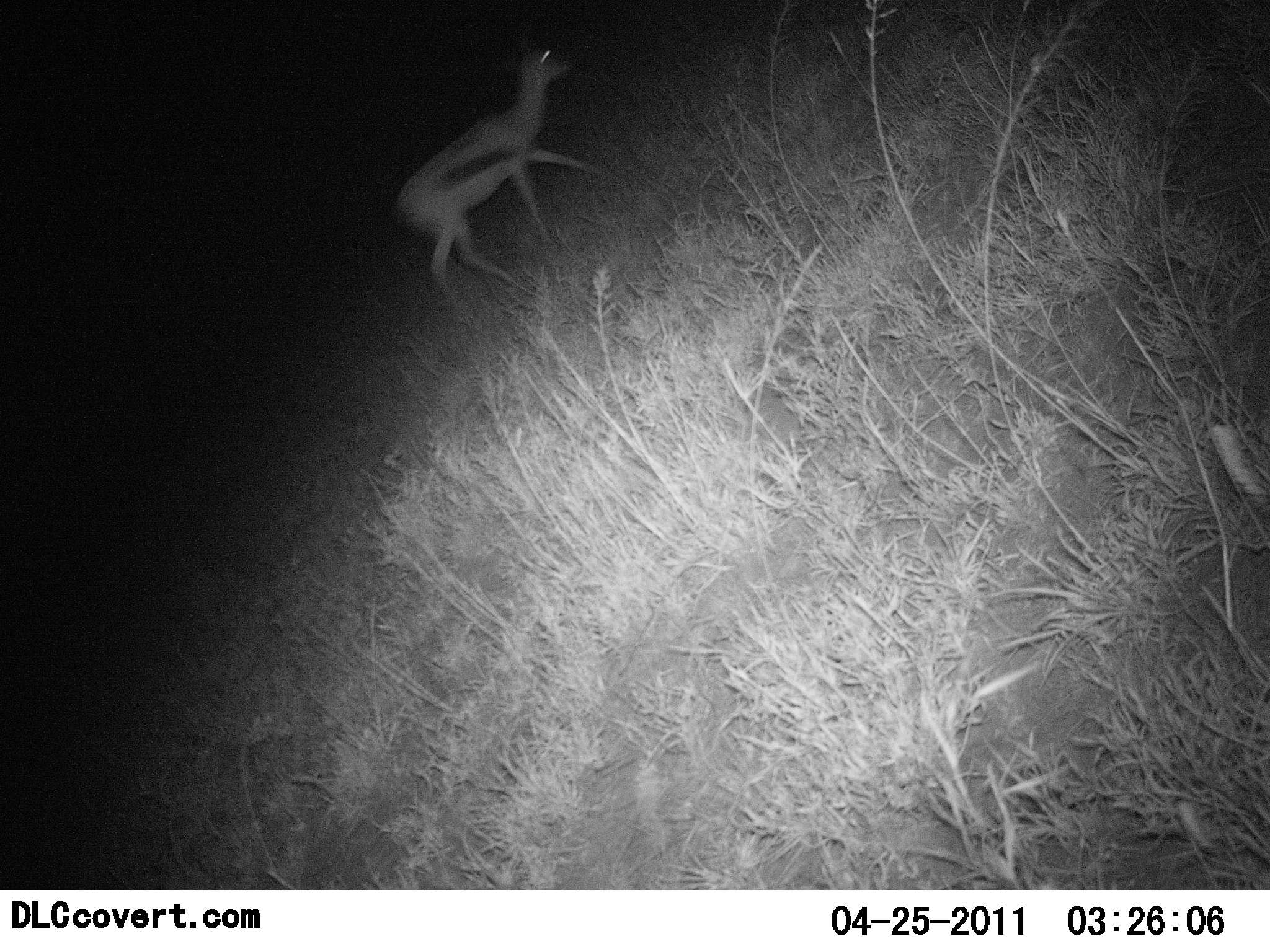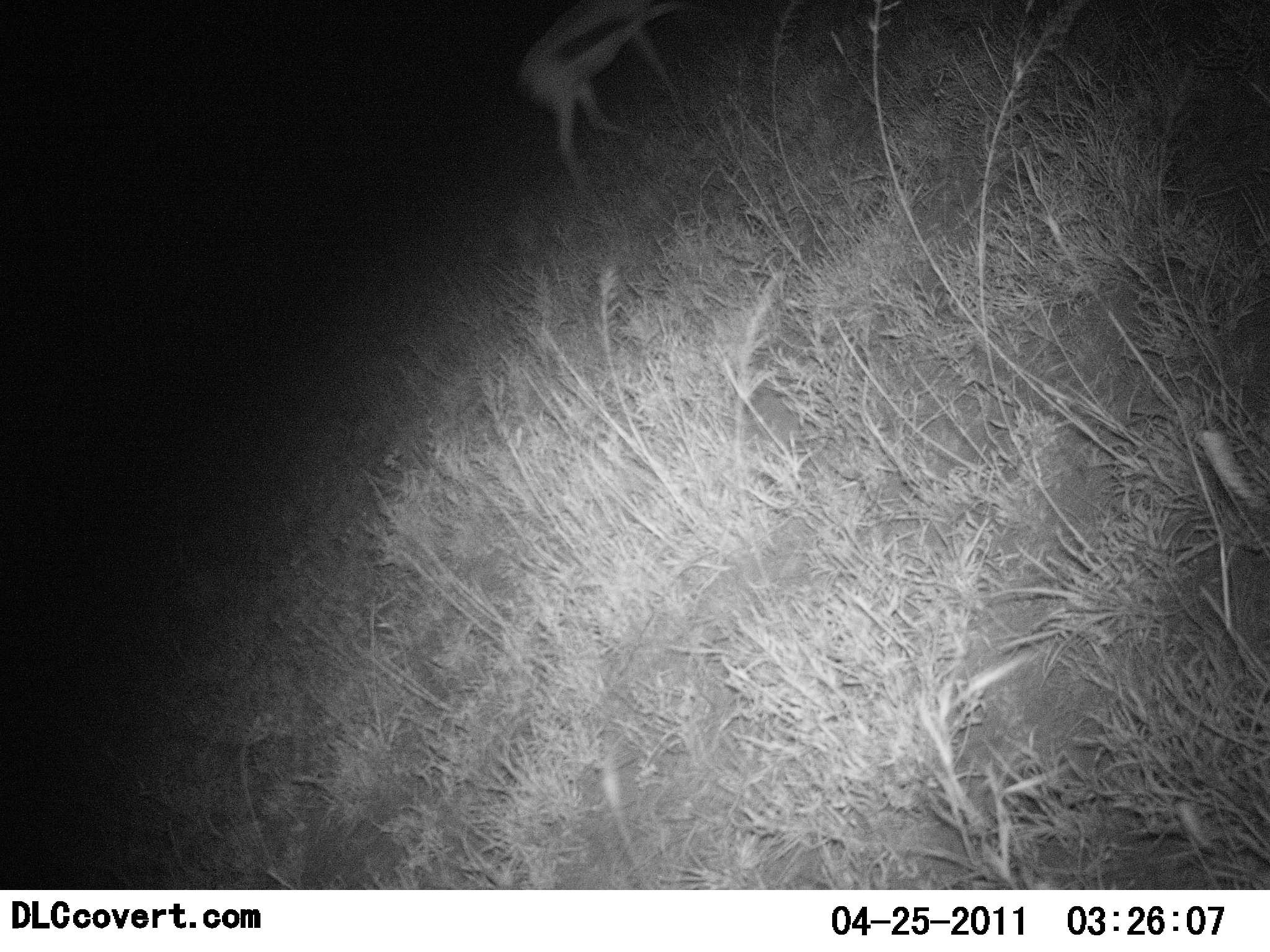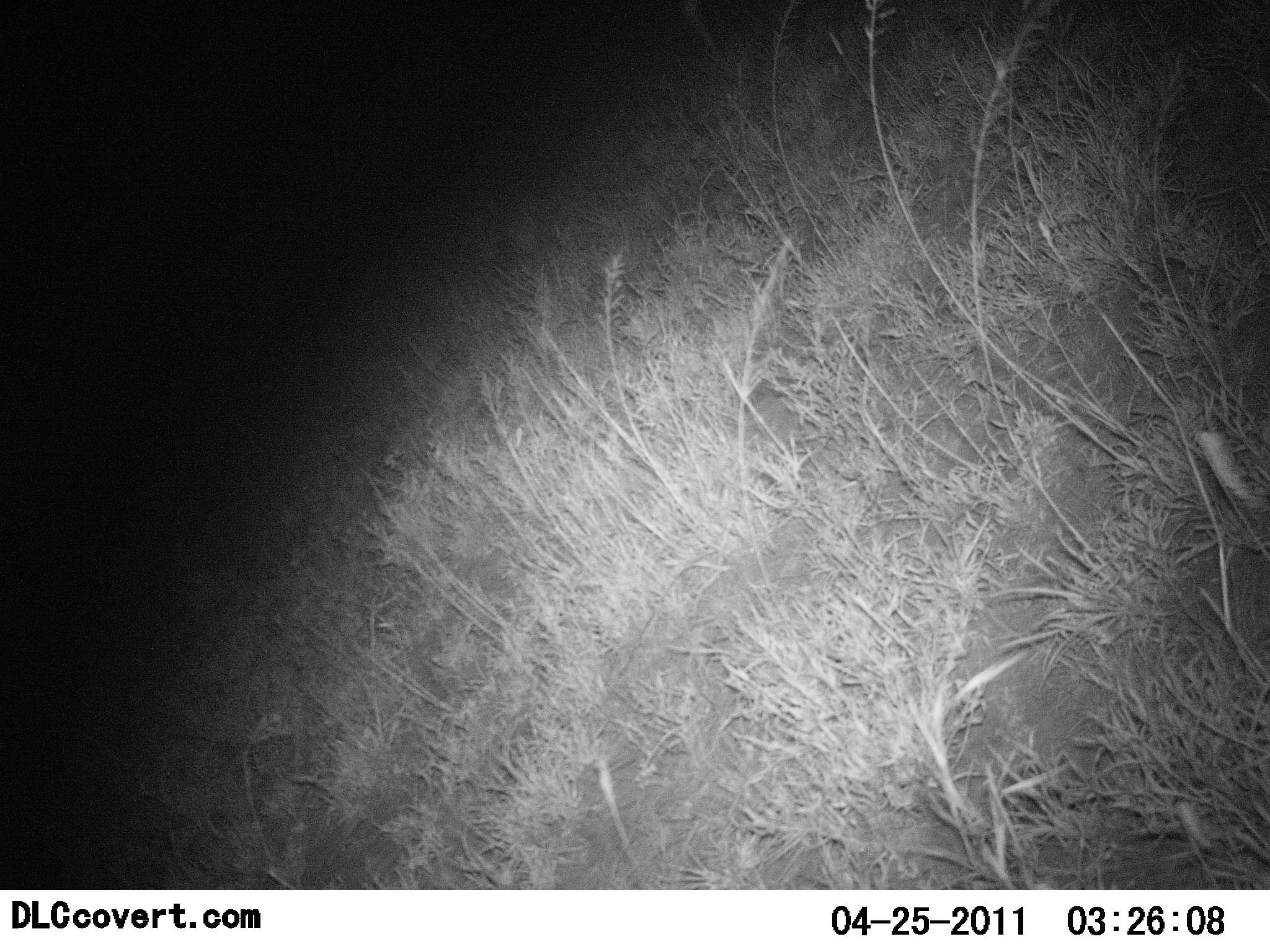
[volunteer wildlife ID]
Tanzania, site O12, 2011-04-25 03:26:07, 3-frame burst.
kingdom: Animalia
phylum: Chordata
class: Mammalia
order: Artiodactyla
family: Bovidae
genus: Eudorcas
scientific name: Eudorcas thomsonii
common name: thomson's gazelle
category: gazellethomsons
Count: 1.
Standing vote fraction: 0%.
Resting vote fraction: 0%.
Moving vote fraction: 100%.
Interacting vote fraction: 0%.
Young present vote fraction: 0%.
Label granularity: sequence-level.